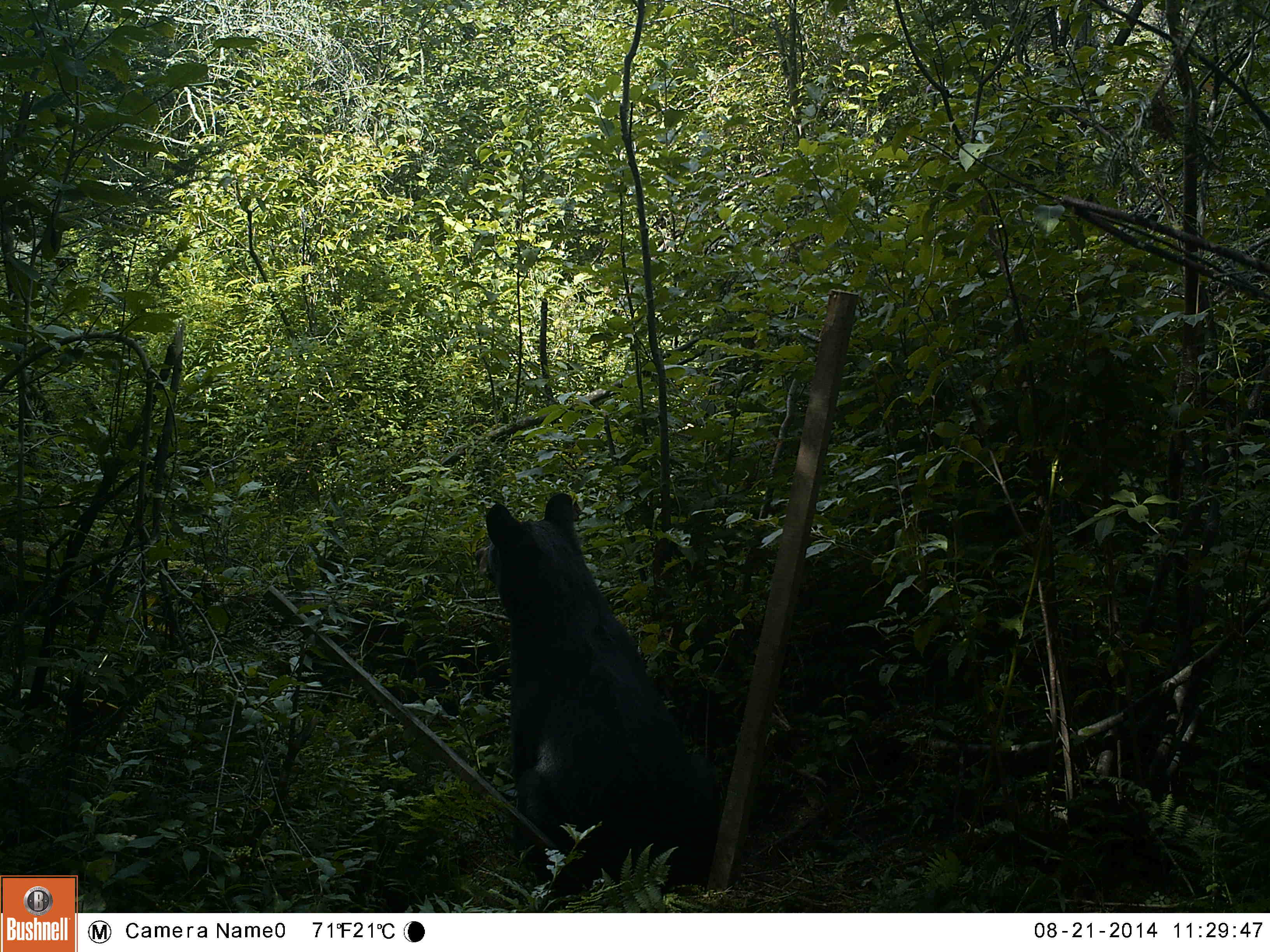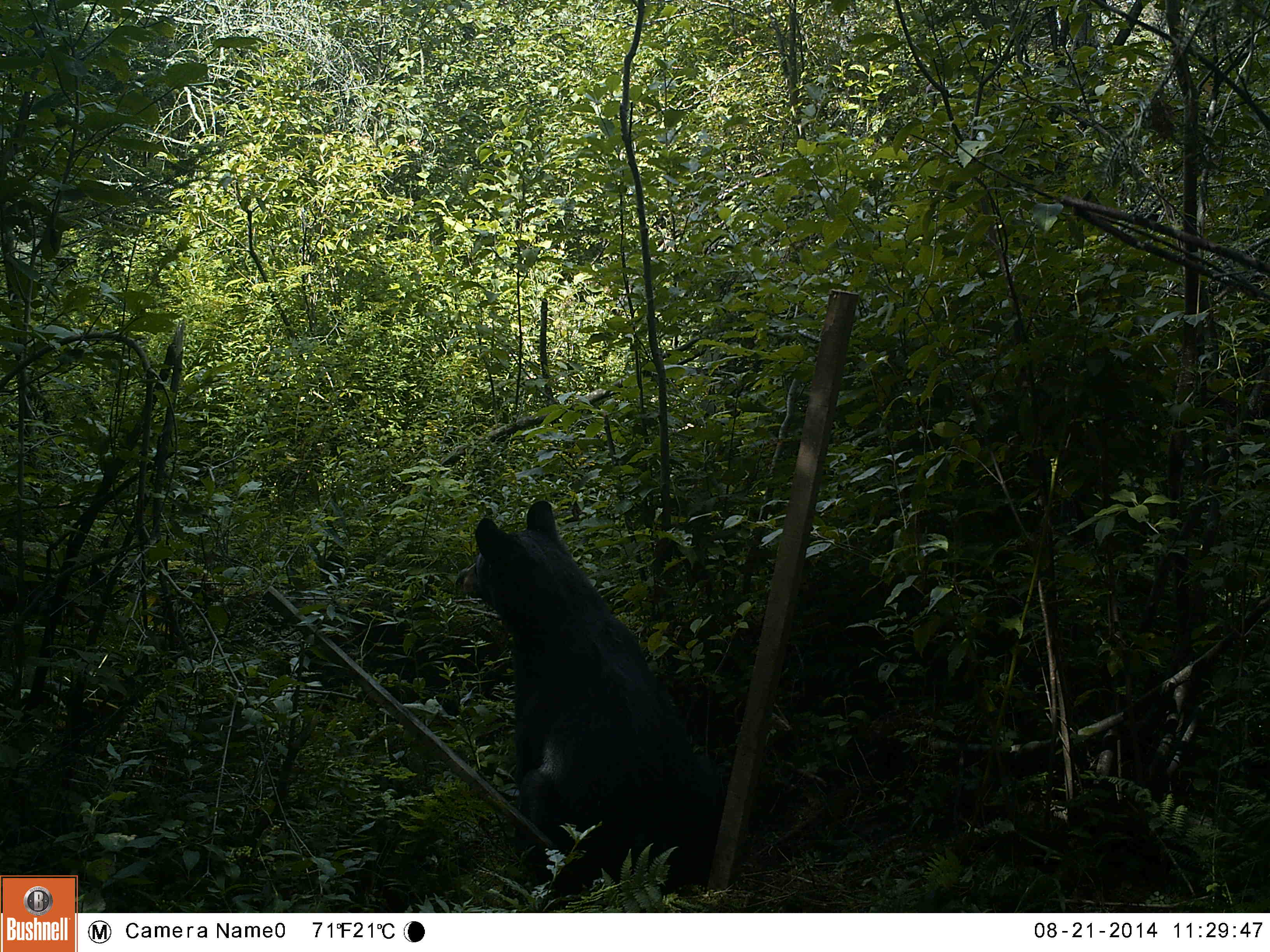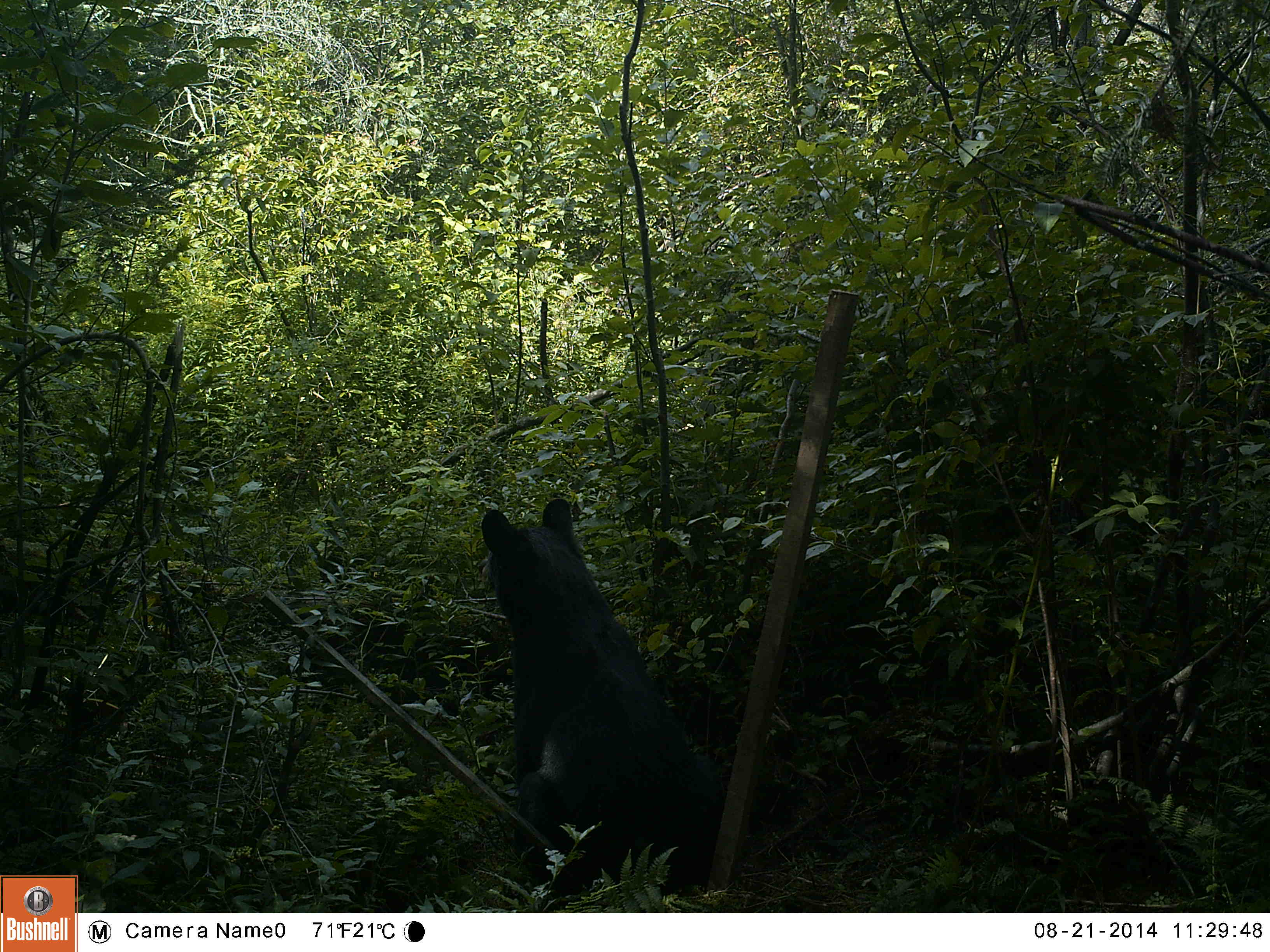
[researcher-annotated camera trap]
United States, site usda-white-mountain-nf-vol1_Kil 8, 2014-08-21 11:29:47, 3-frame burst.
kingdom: Animalia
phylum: Chordata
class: Mammalia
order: Carnivora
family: Ursidae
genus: Ursus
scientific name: Ursus americanus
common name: black bear